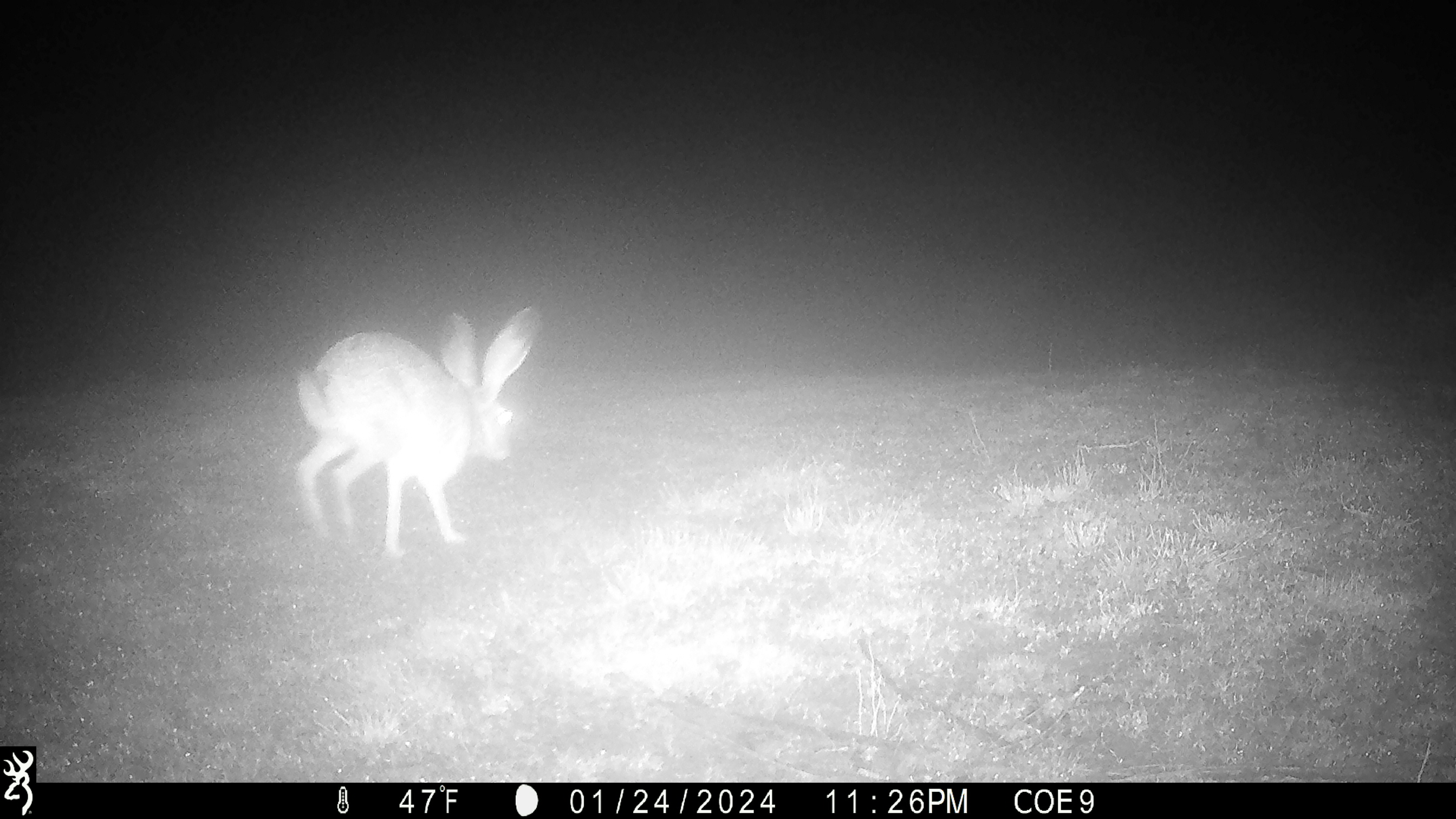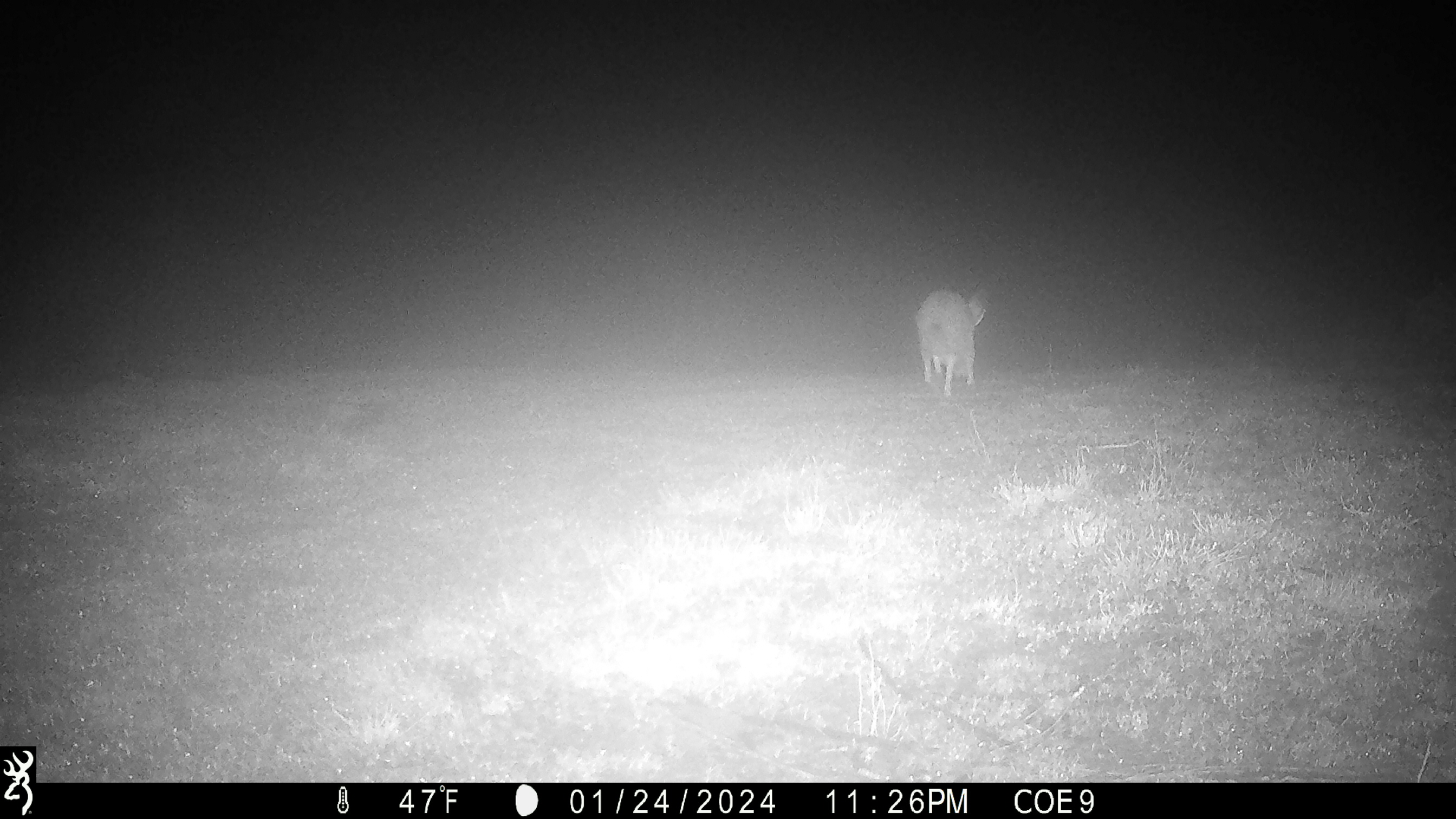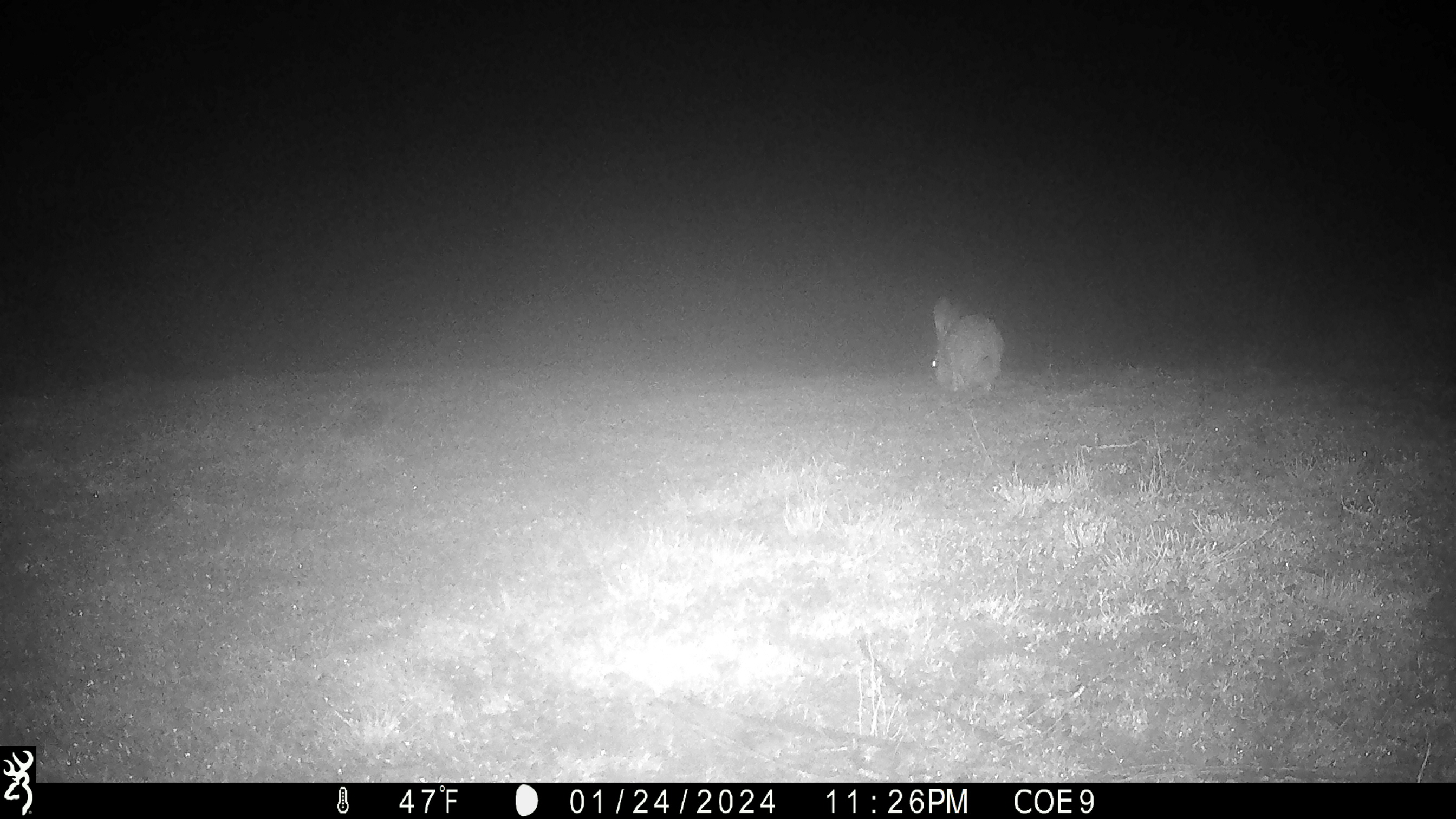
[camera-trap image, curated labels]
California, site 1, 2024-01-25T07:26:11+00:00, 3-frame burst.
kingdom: Animalia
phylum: Chordata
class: Mammalia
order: Lagomorpha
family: Leporidae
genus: Lepus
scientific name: Lepus californicus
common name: black-tailed jackrabbit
Black-tailed jackrabbit (Lepus californicus).